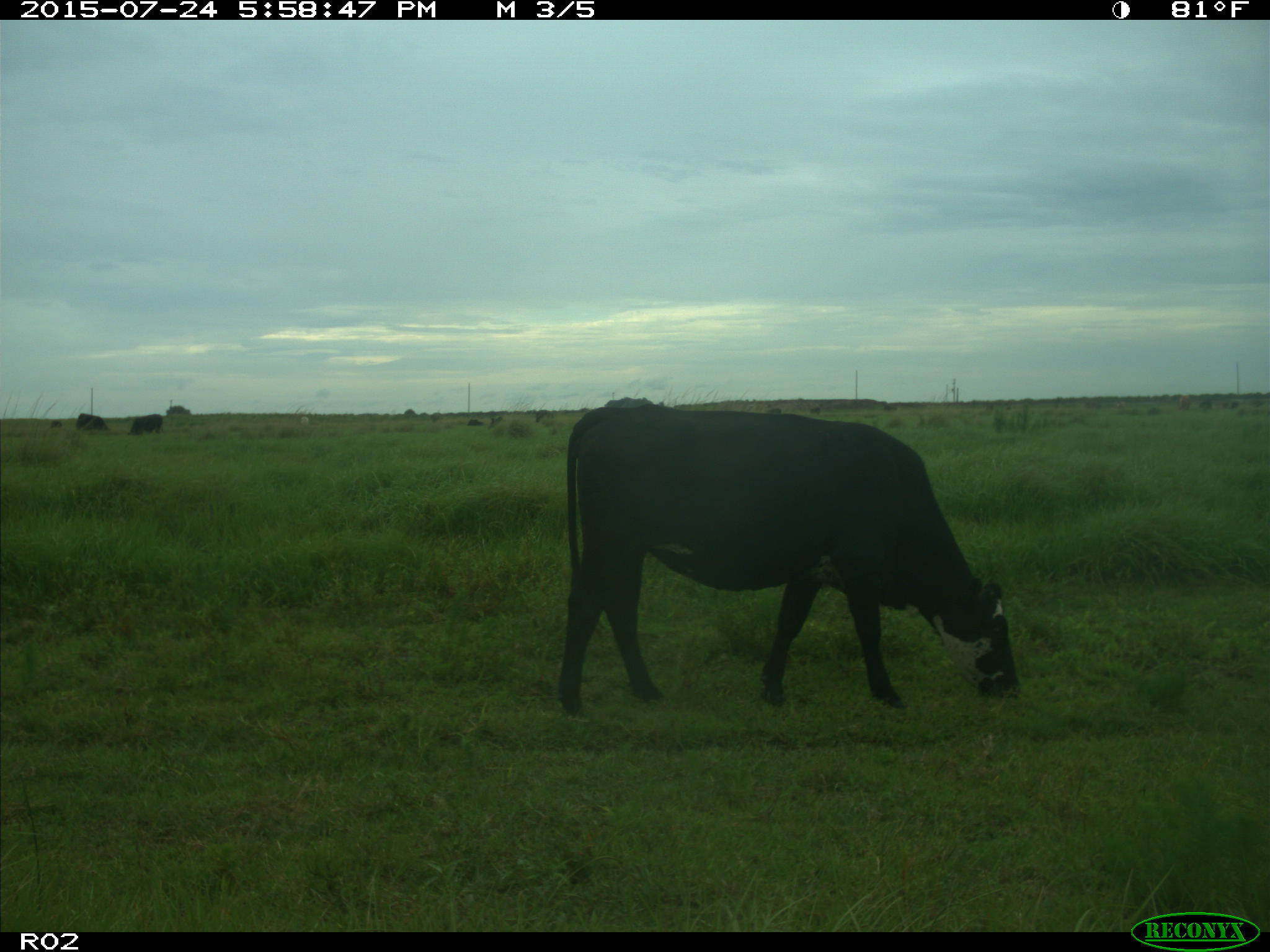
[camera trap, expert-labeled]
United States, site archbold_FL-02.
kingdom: Animalia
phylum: Chordata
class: Mammalia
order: Artiodactyla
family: Bovidae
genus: Bos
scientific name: Bos taurus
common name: domestic cow